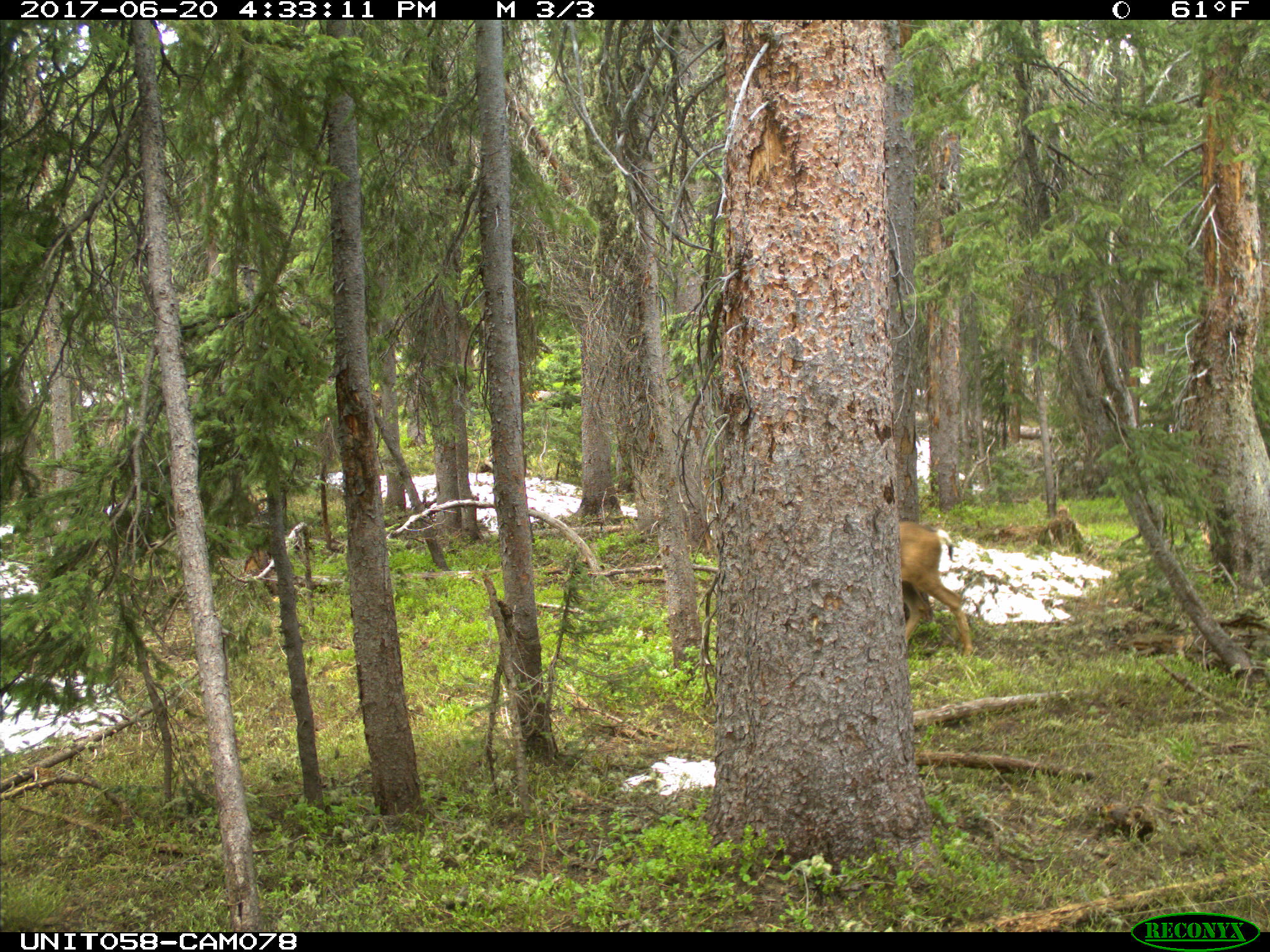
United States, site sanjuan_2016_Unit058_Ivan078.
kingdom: Animalia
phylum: Chordata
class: Mammalia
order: Artiodactyla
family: Cervidae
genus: Odocoileus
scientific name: Odocoileus hemionus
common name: mule deer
Odocoileus hemionus (mule deer).